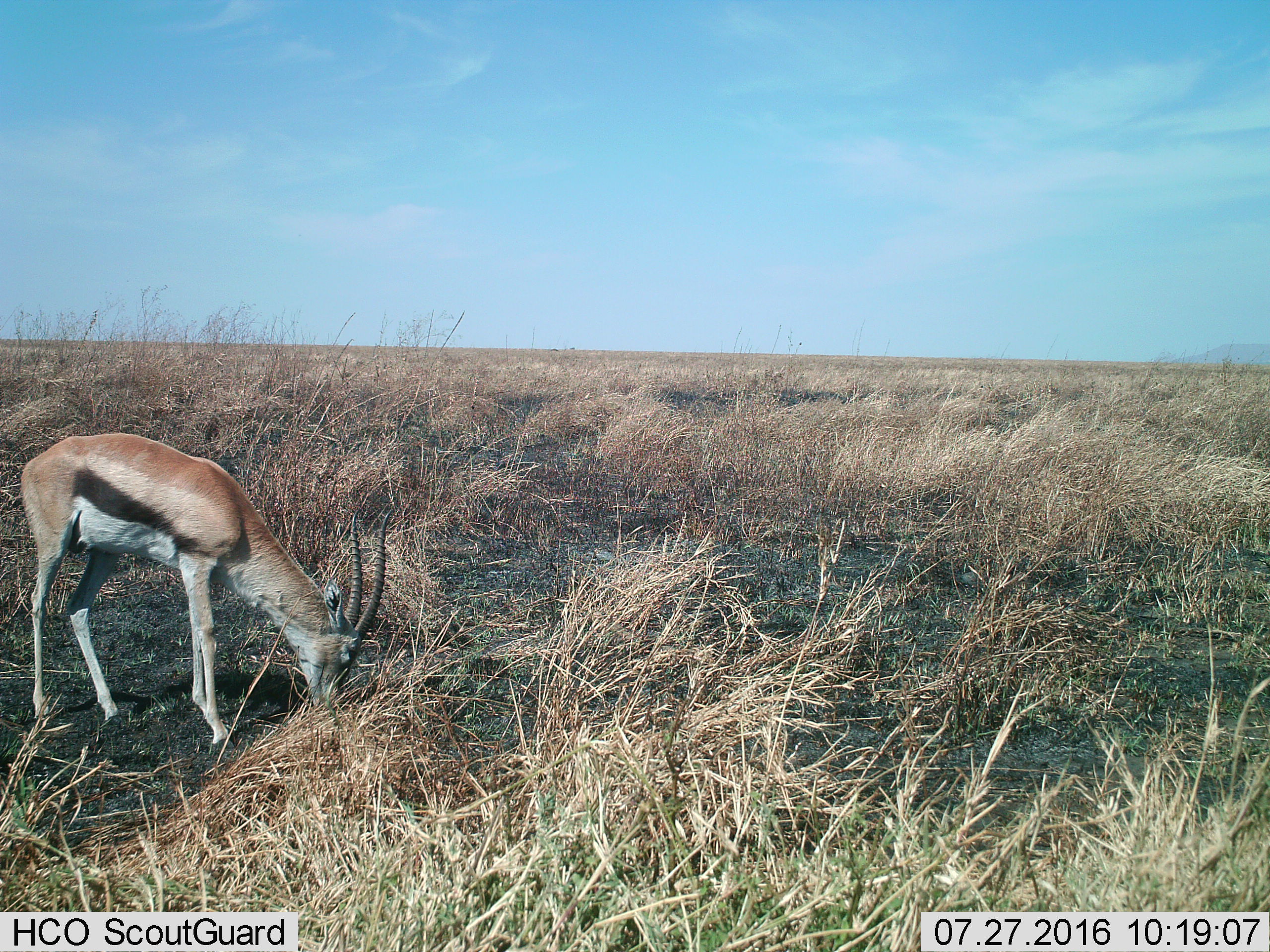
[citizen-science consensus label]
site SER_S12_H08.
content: unidentified animal